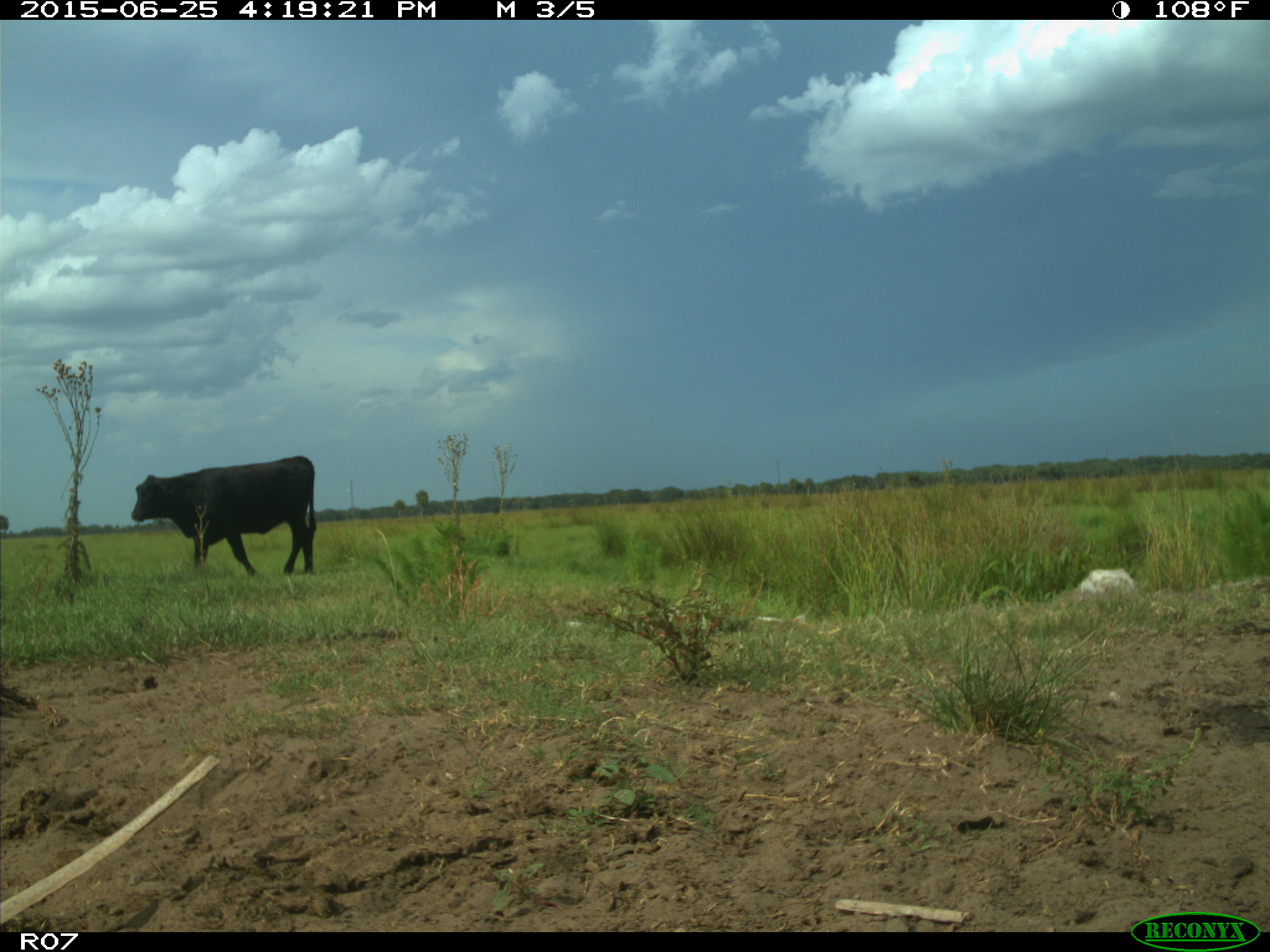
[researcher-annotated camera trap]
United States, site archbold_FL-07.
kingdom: Animalia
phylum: Chordata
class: Mammalia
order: Artiodactyla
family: Bovidae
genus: Bos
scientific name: Bos taurus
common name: domestic cow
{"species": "Bos taurus (domestic cow)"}